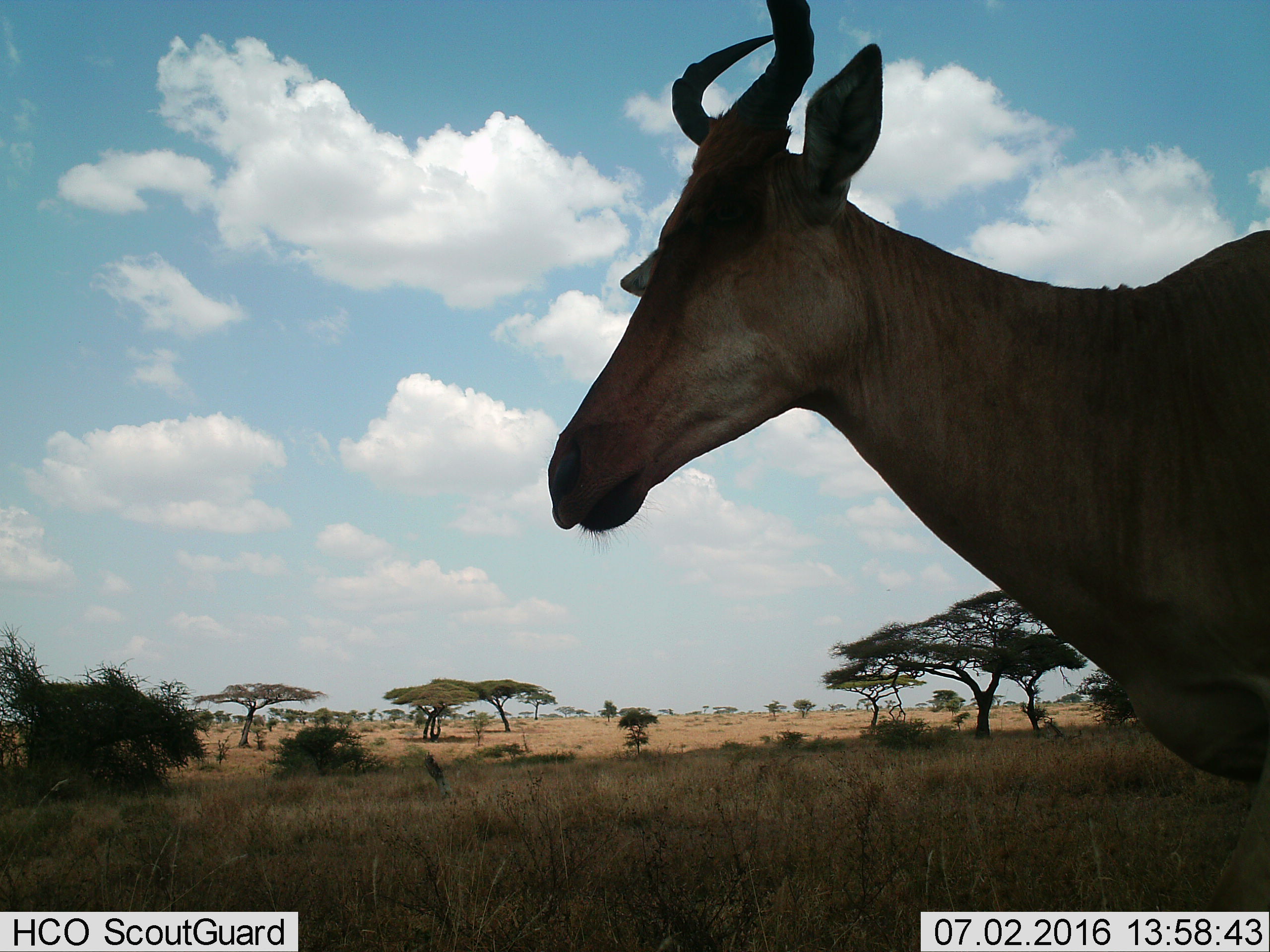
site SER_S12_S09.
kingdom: Animalia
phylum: Chordata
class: Mammalia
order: Artiodactyla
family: Bovidae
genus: Alcelaphus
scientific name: Alcelaphus buselaphus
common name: hartebeest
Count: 1.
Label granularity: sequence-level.